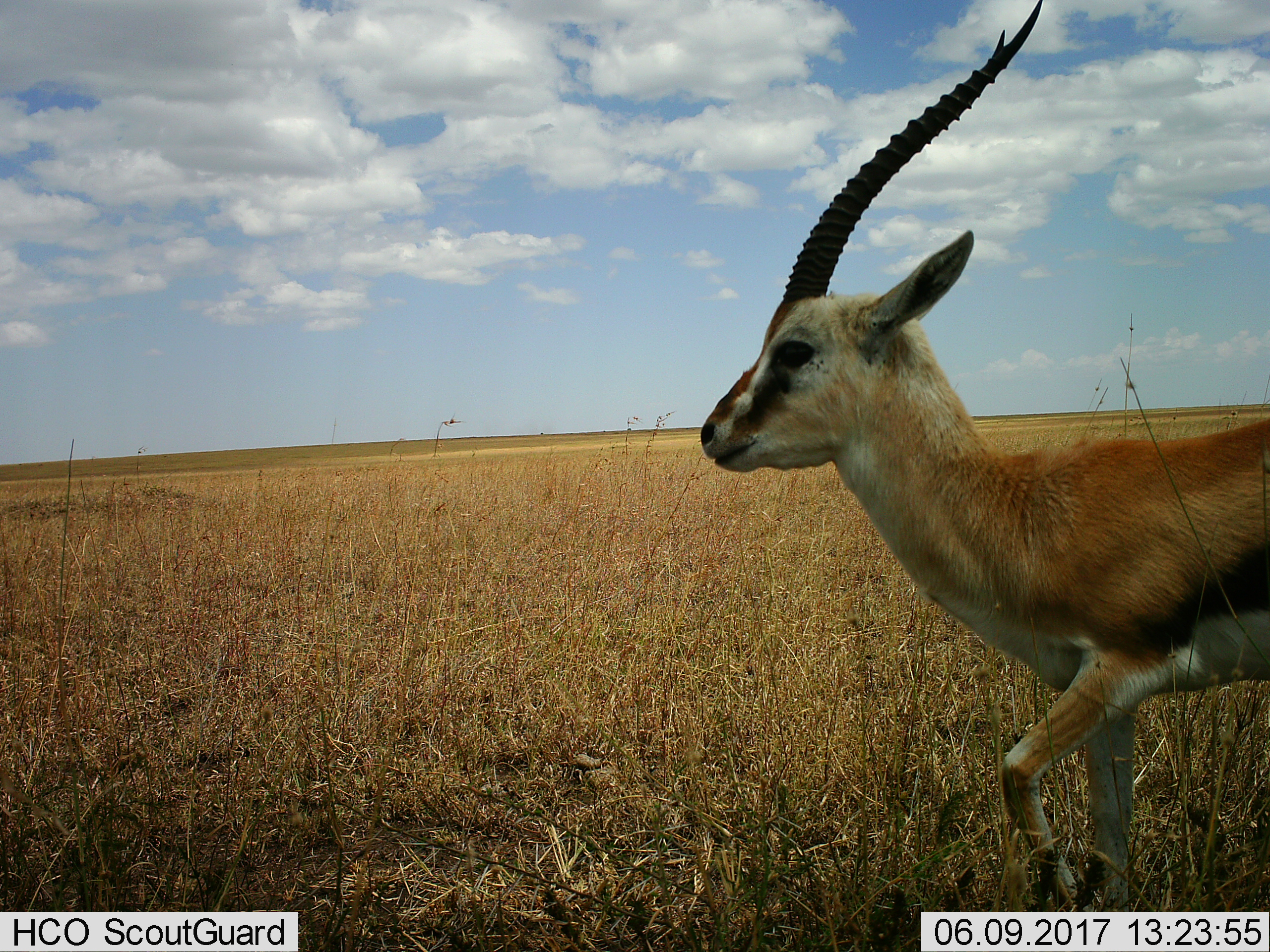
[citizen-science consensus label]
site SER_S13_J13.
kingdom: Animalia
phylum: Chordata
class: Mammalia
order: Artiodactyla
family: Bovidae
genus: Eudorcas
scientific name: Eudorcas thomsonii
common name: thomson's gazelle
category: gazellethomsons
Gazellethomsons (thomson's gazelle) (Eudorcas thomsonii), count 1. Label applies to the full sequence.